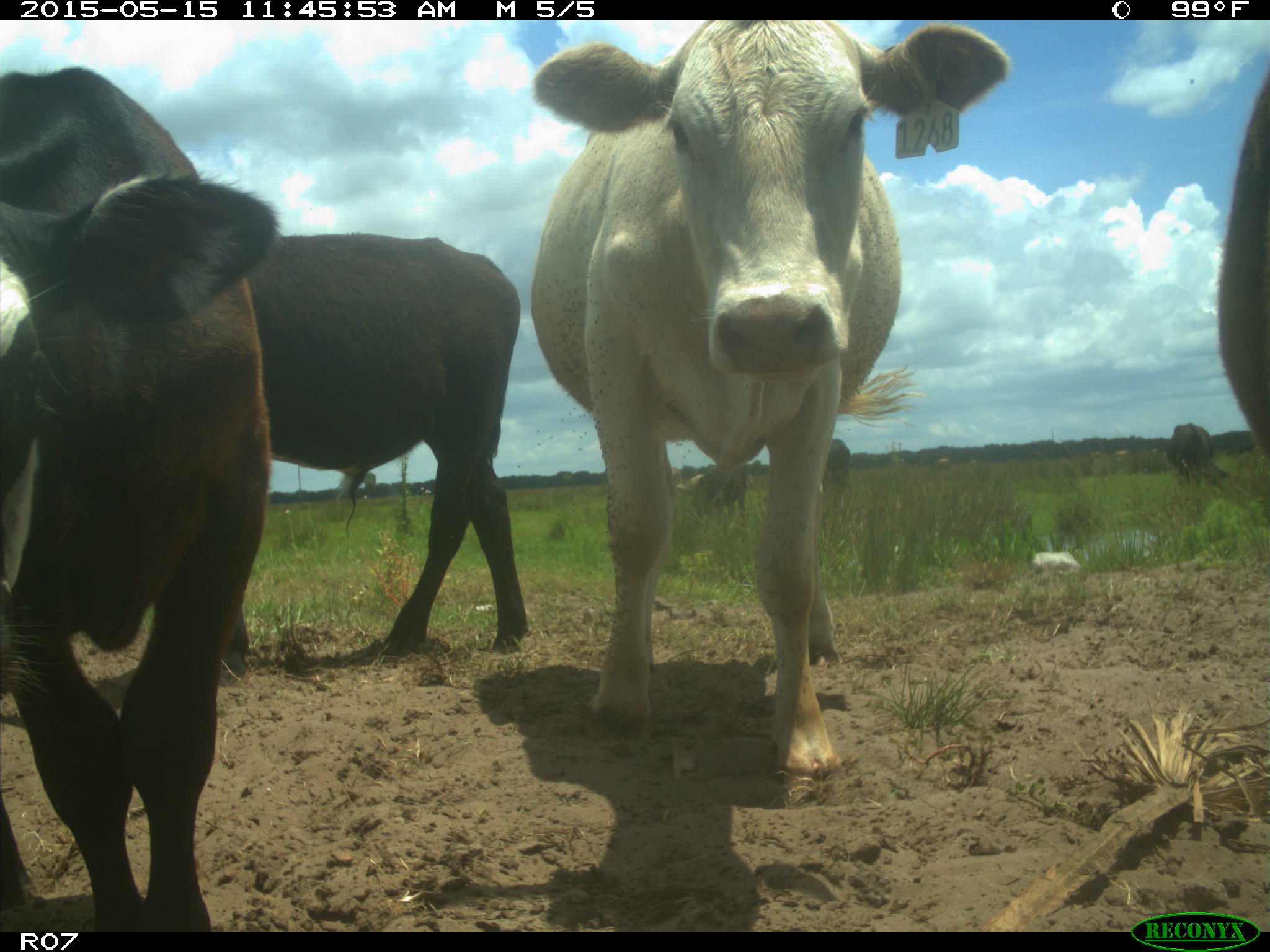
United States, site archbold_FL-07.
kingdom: Animalia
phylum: Chordata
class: Mammalia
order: Artiodactyla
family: Bovidae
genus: Bos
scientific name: Bos taurus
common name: domestic cow